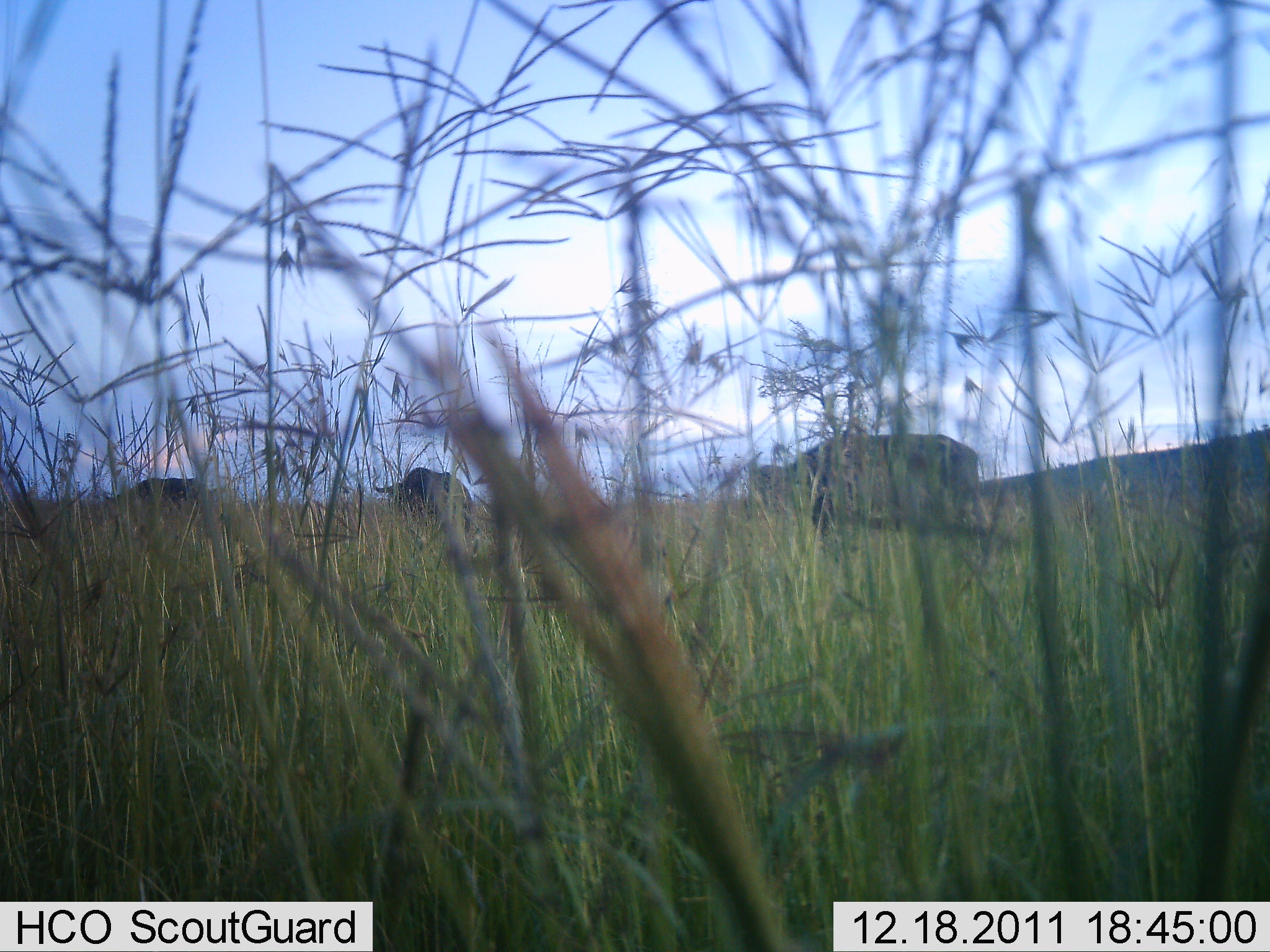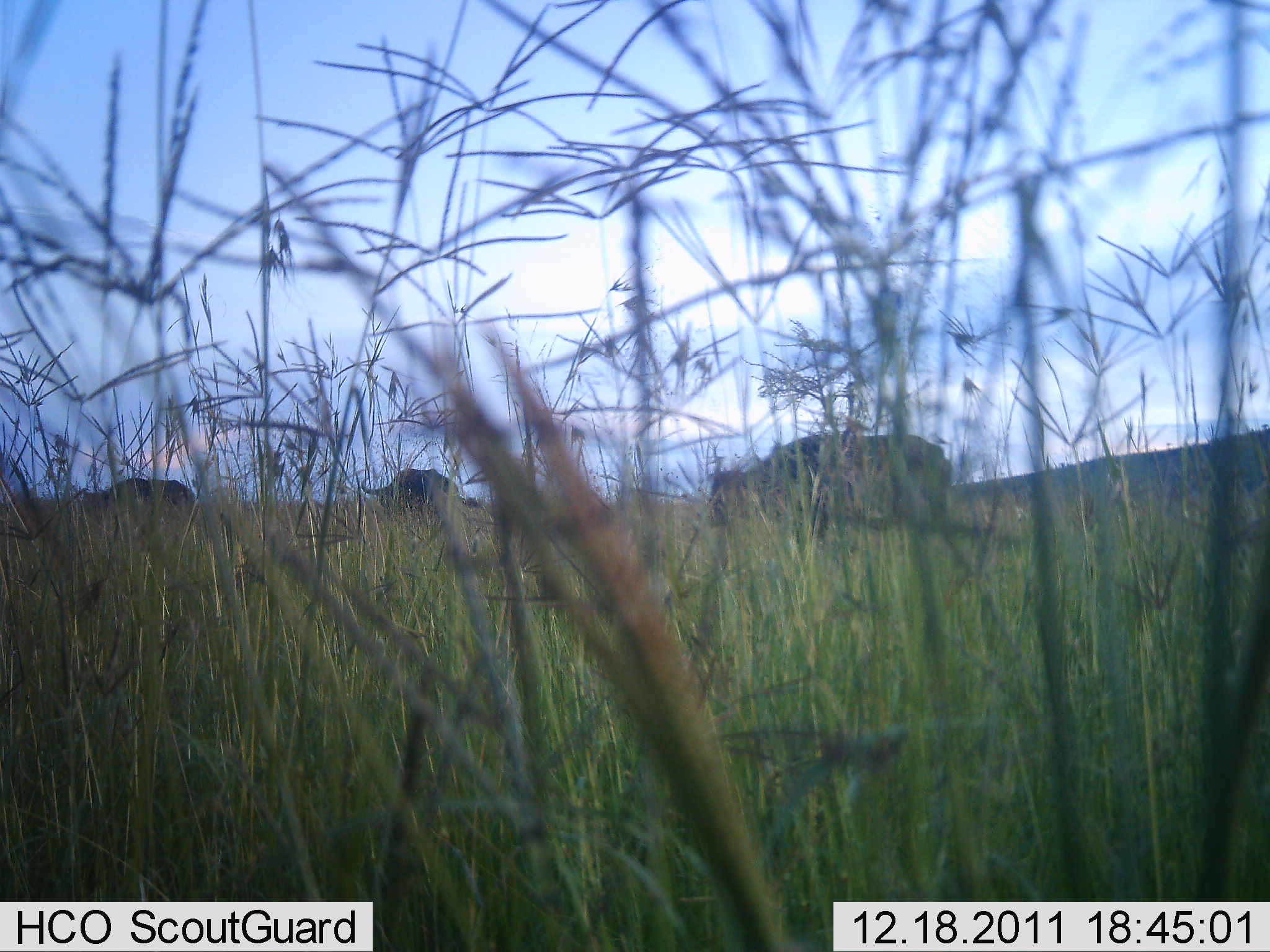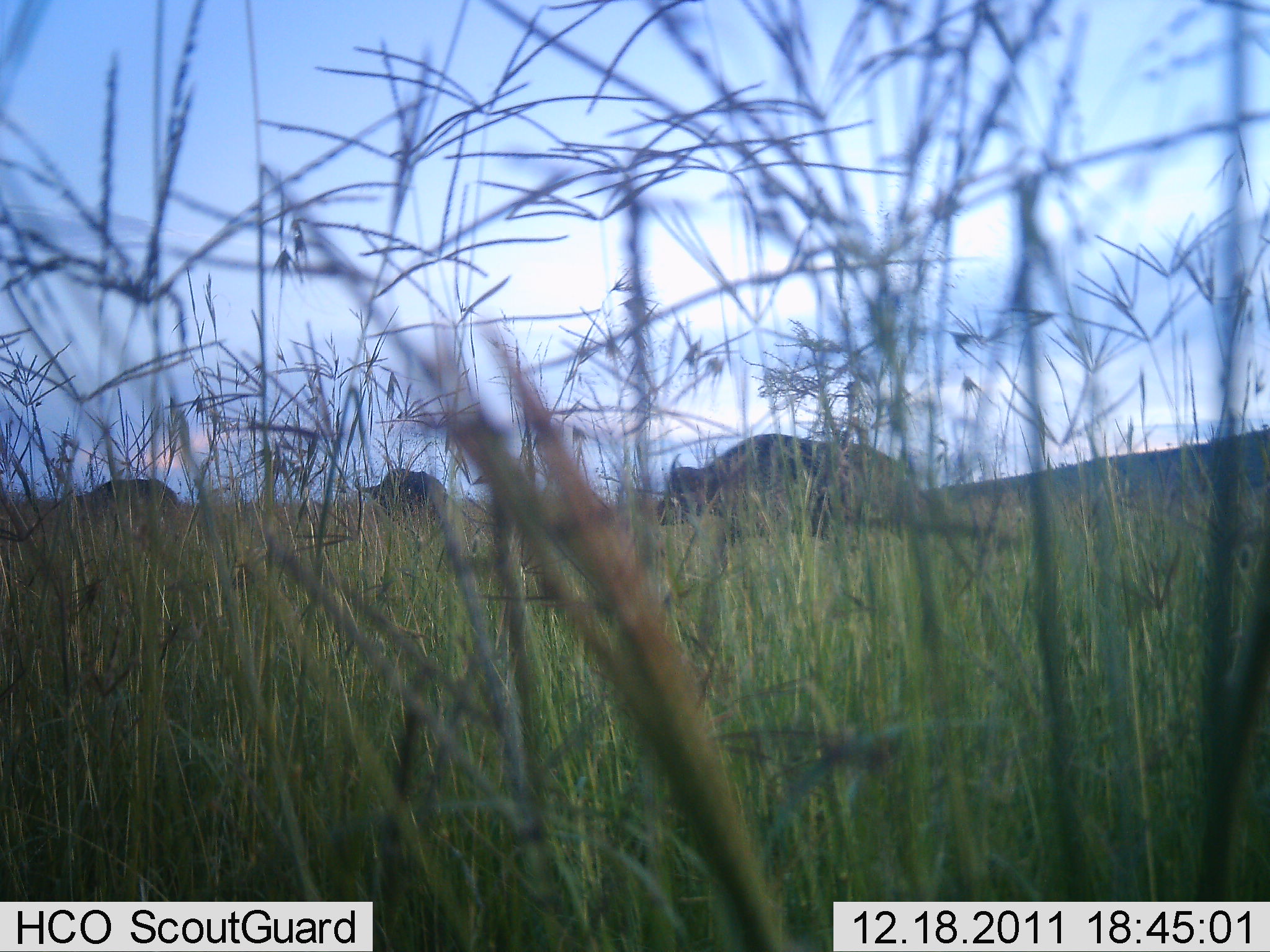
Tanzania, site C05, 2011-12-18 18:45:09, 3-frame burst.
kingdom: Animalia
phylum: Chordata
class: Mammalia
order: Artiodactyla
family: Bovidae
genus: Syncerus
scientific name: Syncerus caffer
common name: cape buffalo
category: buffalo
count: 3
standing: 8%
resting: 0%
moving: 92%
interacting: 0%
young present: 0%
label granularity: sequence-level